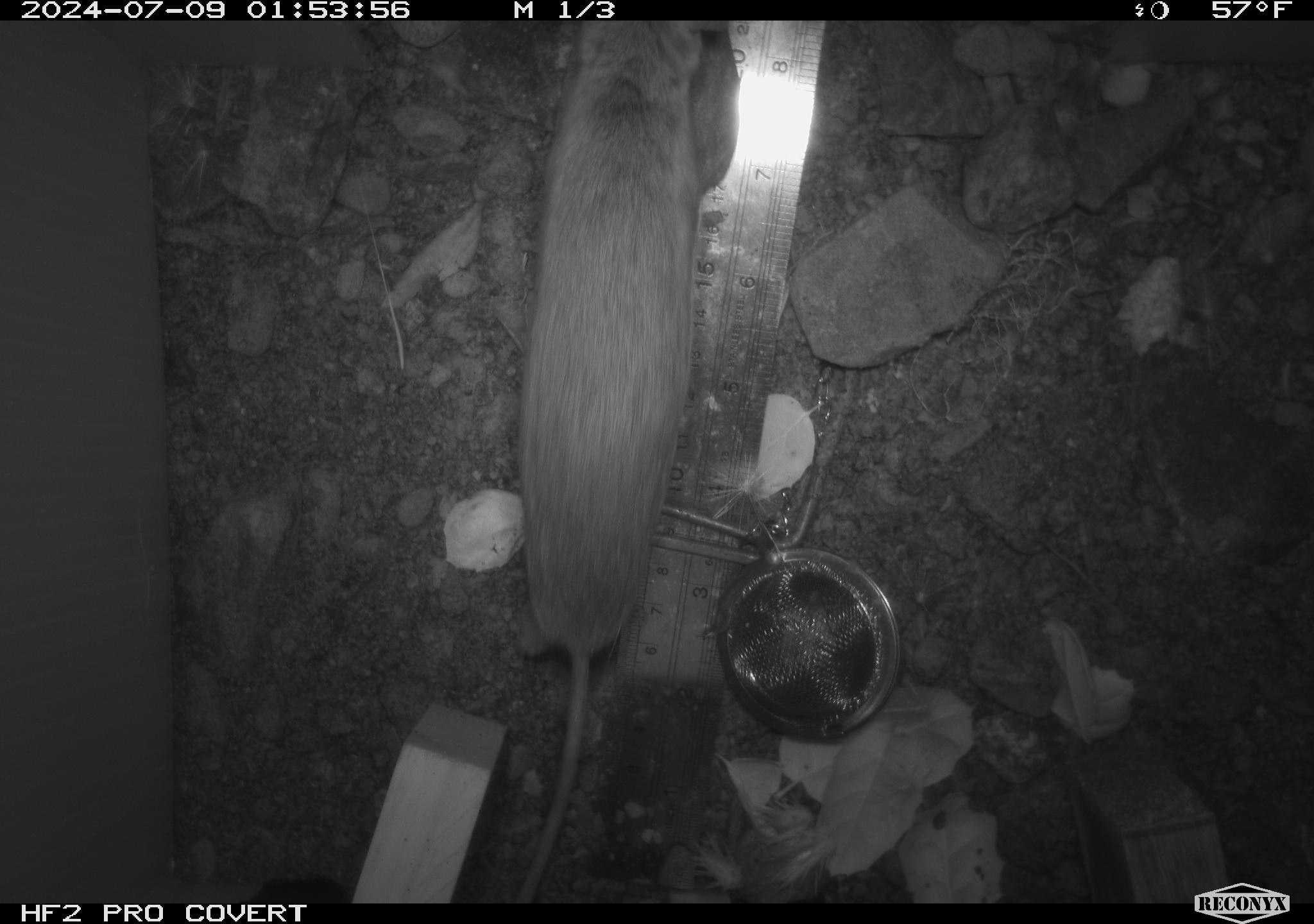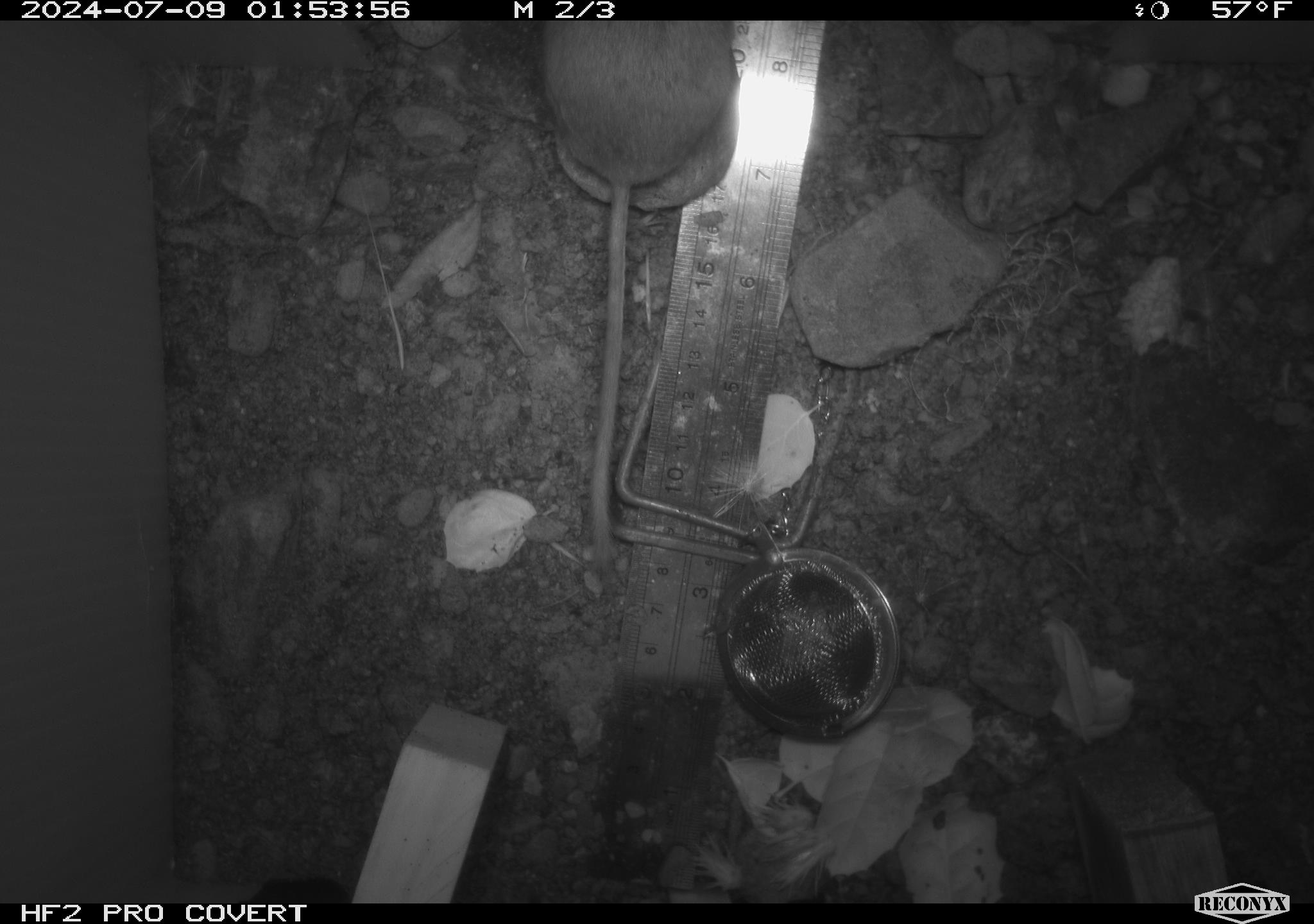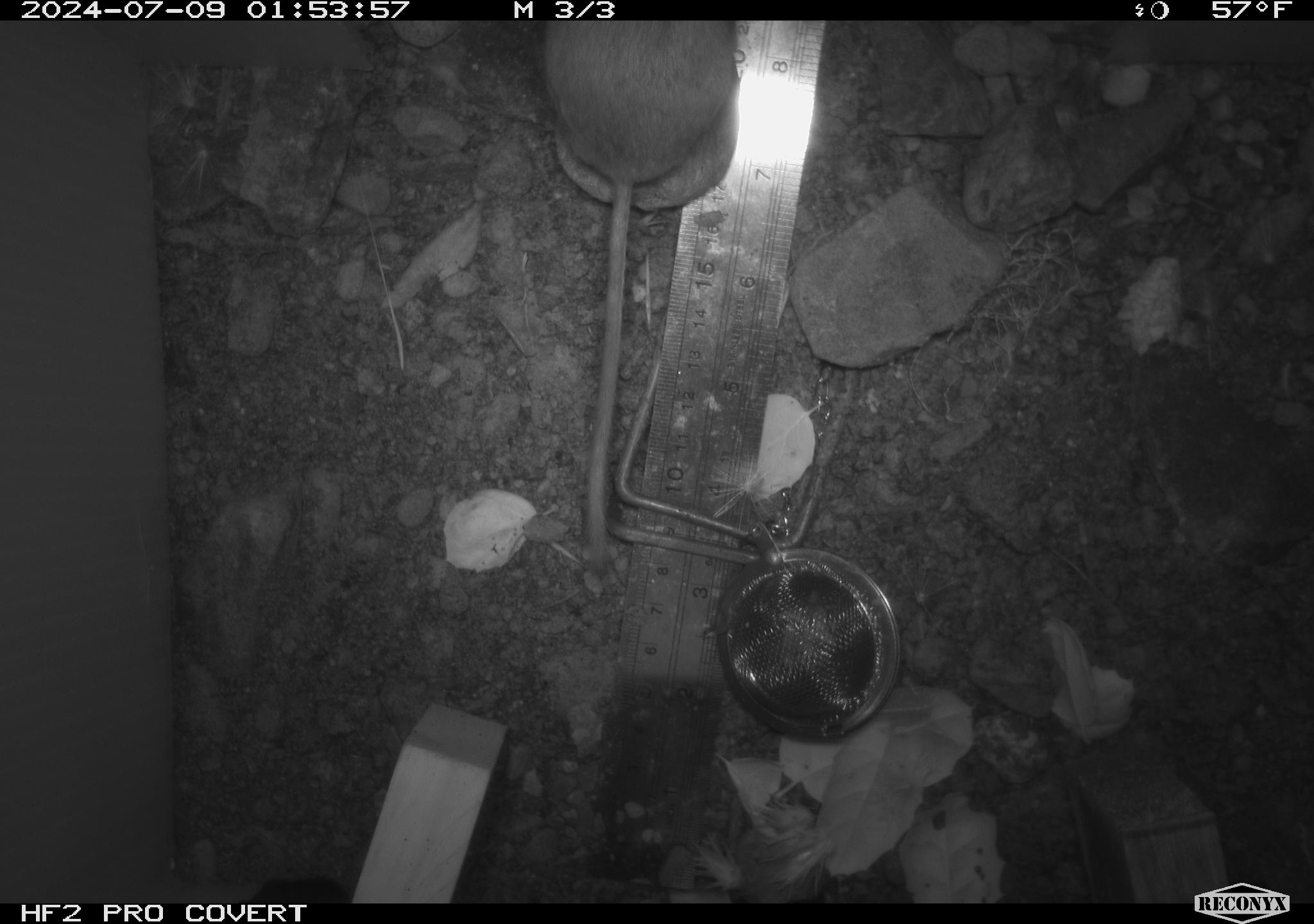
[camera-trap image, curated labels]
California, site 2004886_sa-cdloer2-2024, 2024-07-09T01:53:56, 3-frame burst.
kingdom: Animalia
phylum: Chordata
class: Mammalia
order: Rodentia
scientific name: Rodentia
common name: mouse species